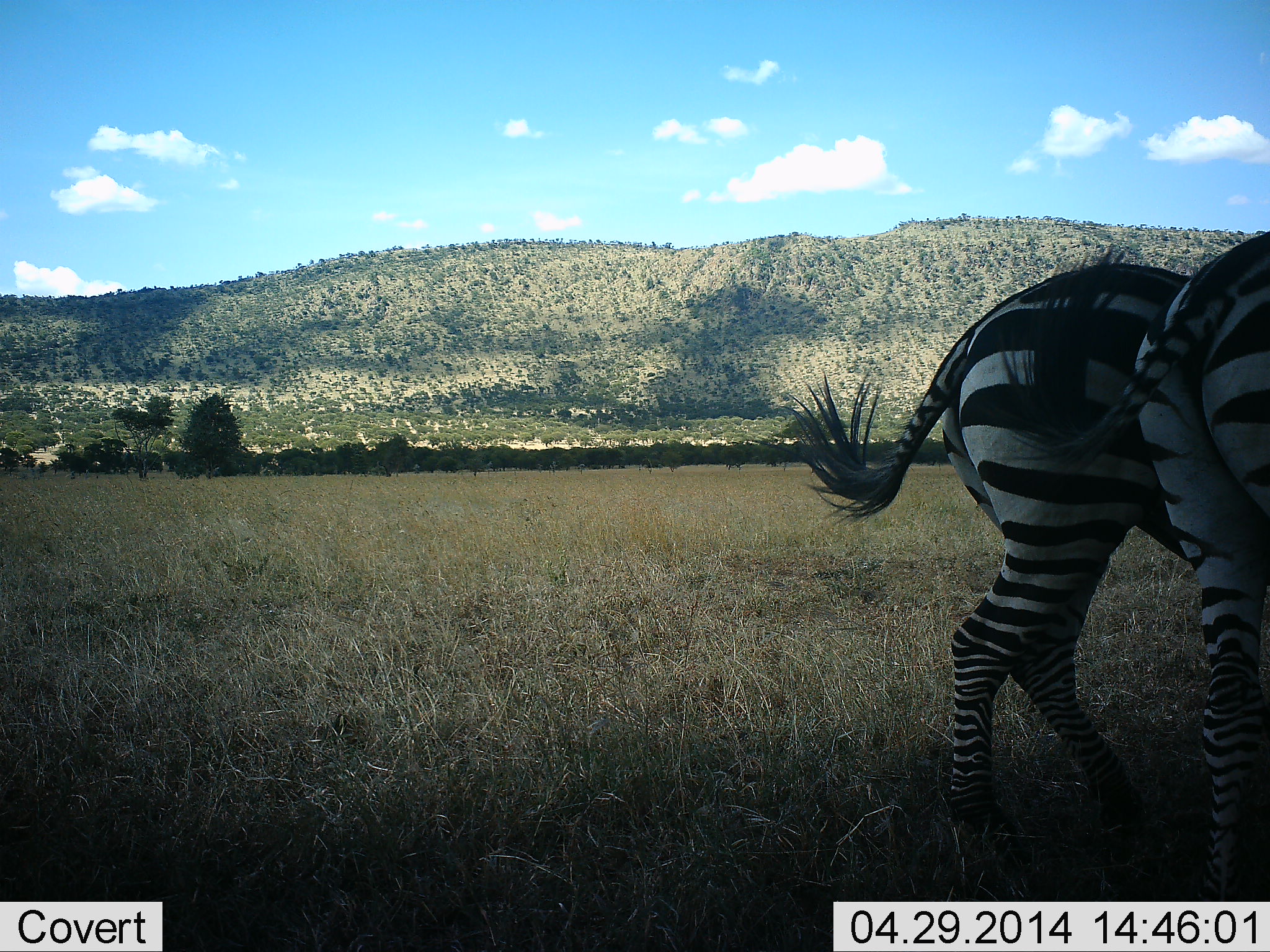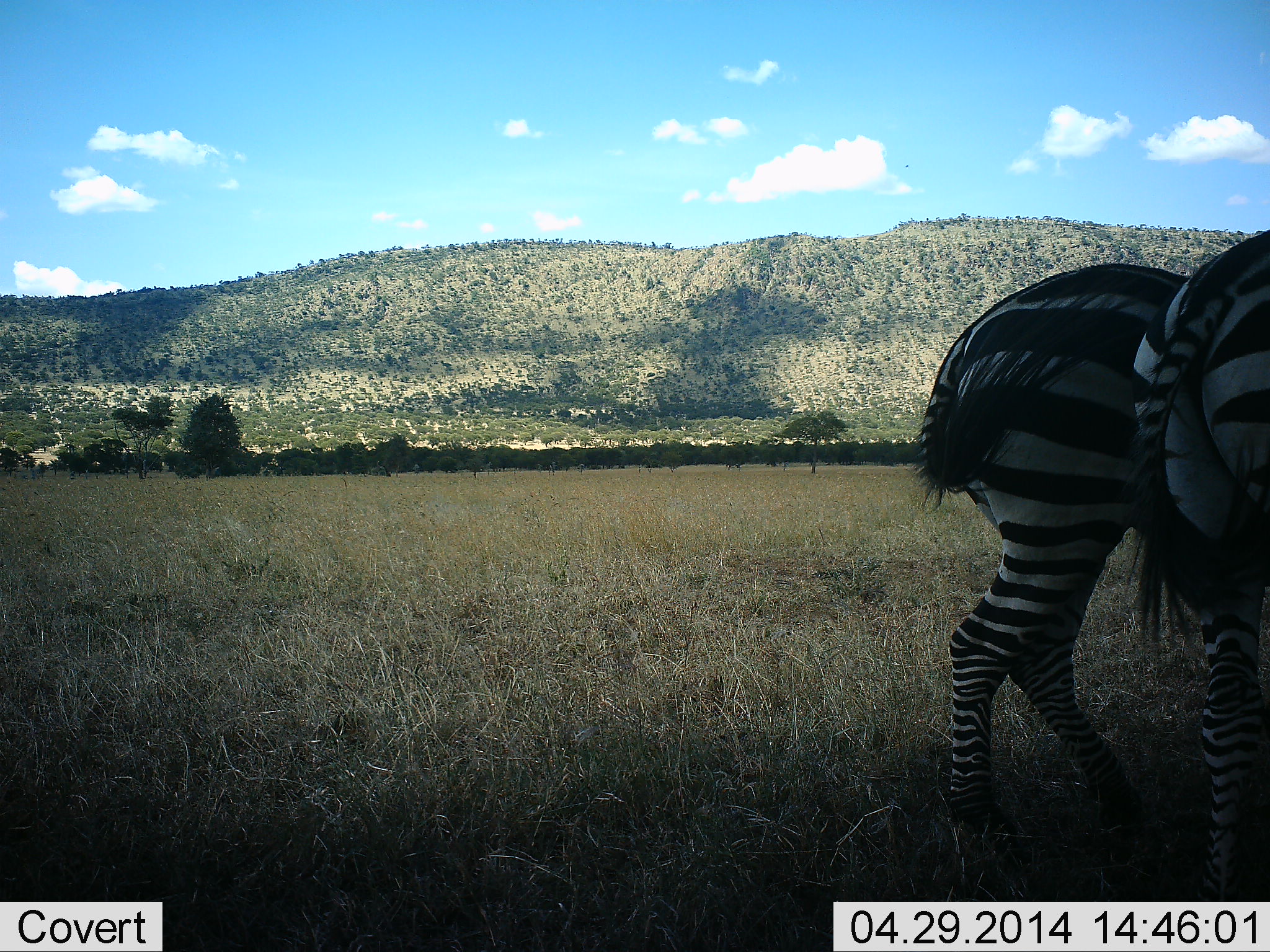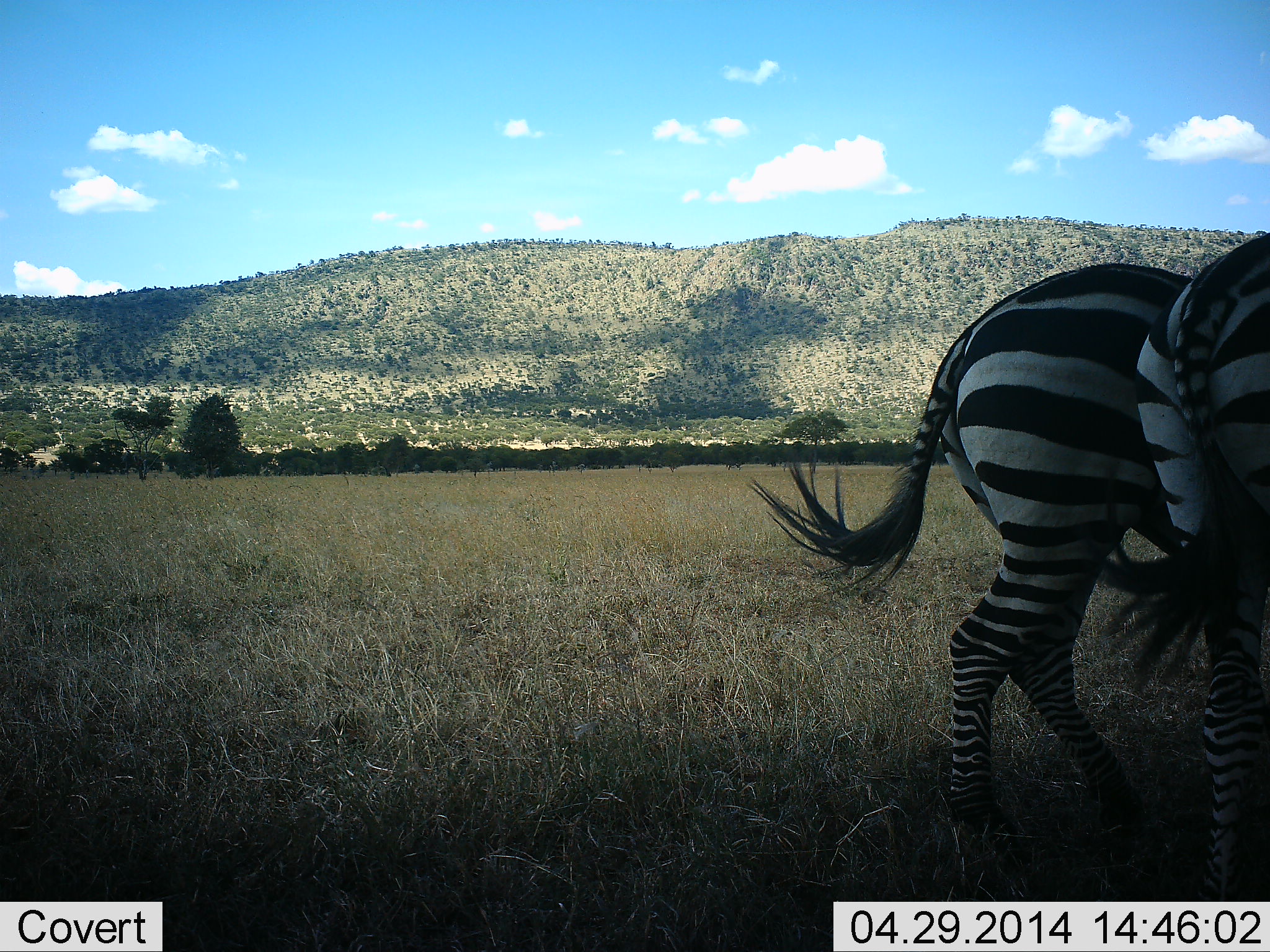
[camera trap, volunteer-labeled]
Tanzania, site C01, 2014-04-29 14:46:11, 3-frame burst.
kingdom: Animalia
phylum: Chordata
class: Mammalia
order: Perissodactyla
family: Equidae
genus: Equus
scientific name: Equus quagga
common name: plains zebra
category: zebra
Zebra (plains zebra) (Equus quagga), count 2. Behavior (volunteer vote fractions): standing 85%, resting 2%, moving 11%, interacting 7%. Young present (vote fraction): 1%. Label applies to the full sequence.